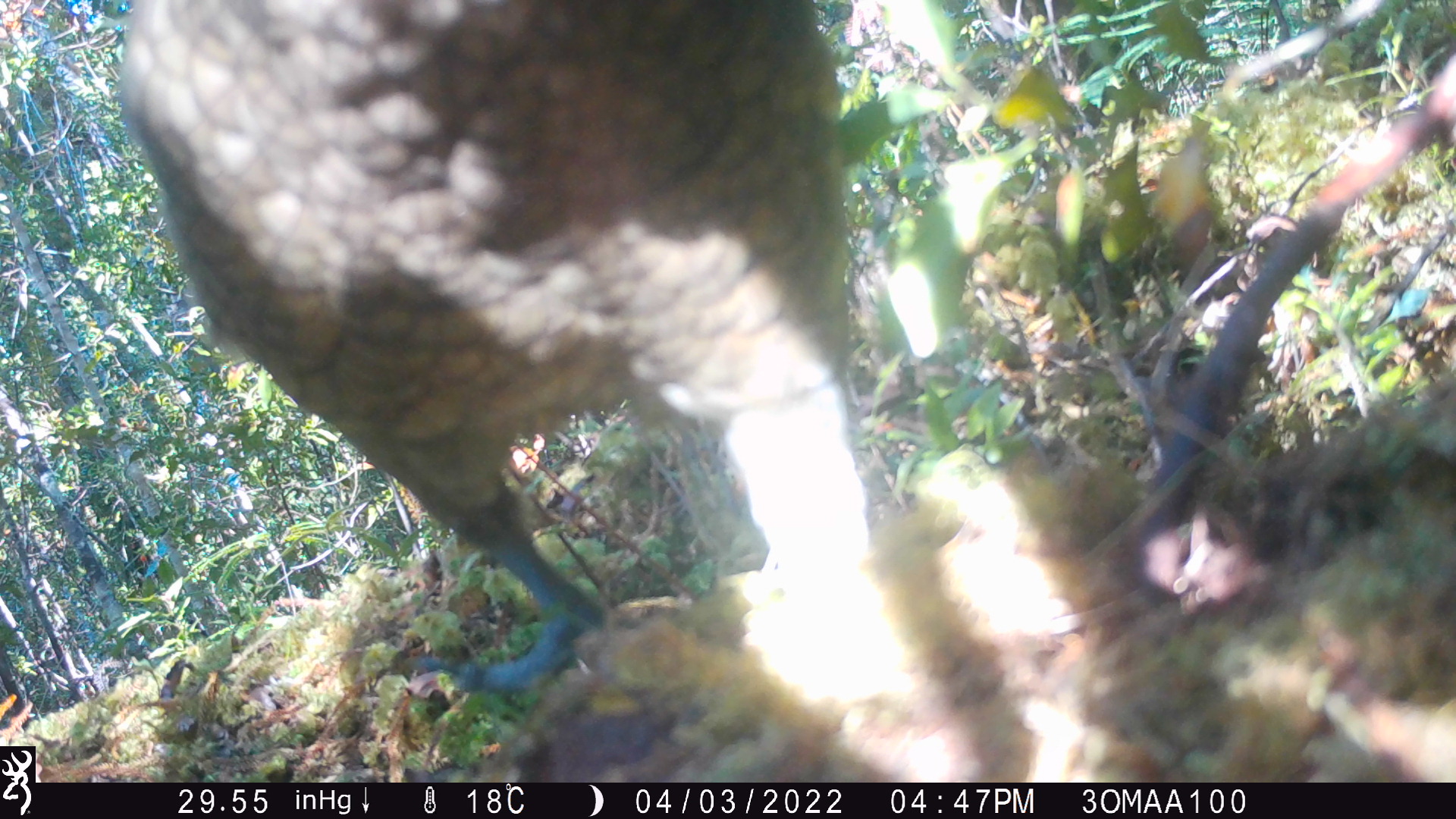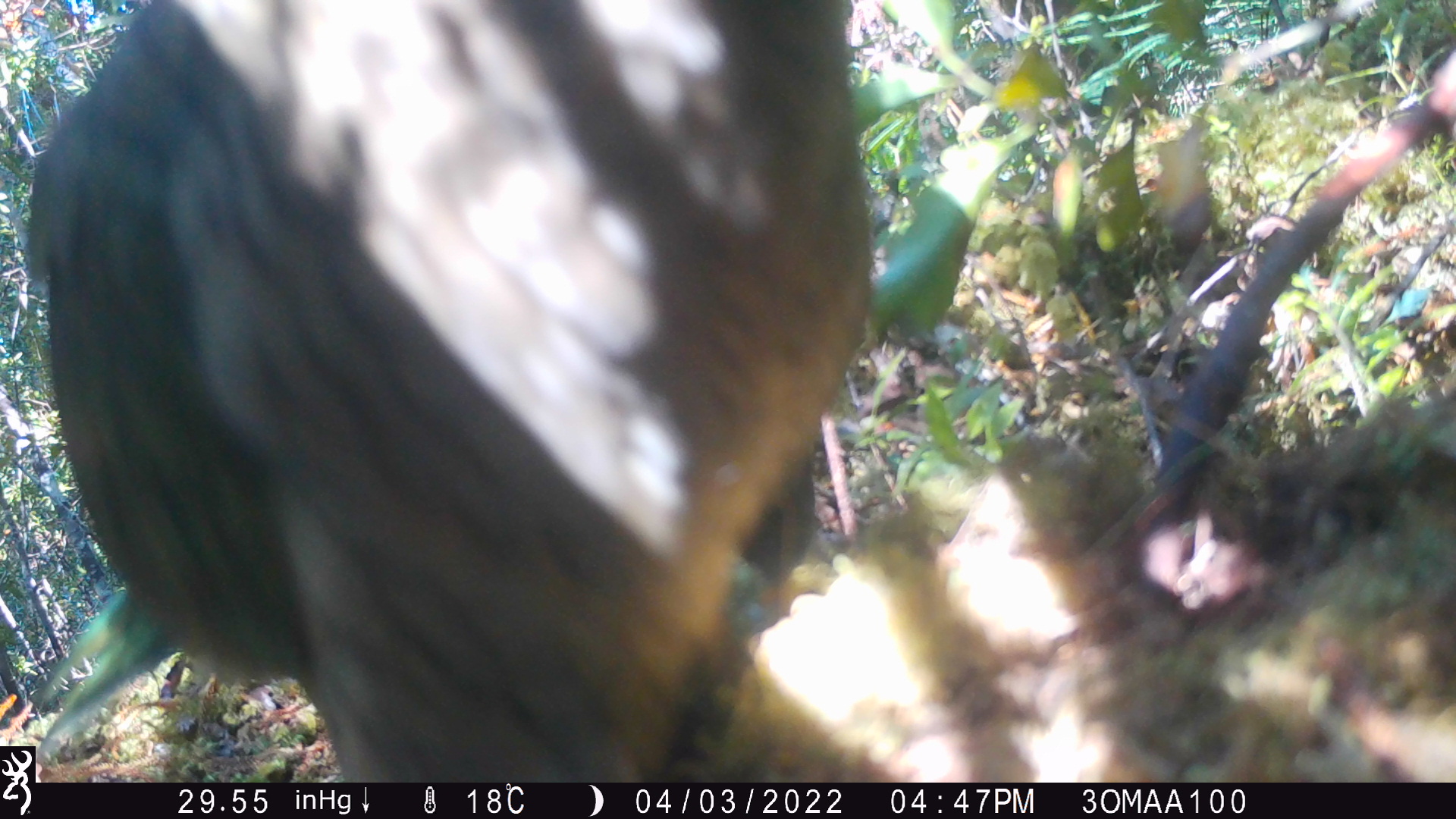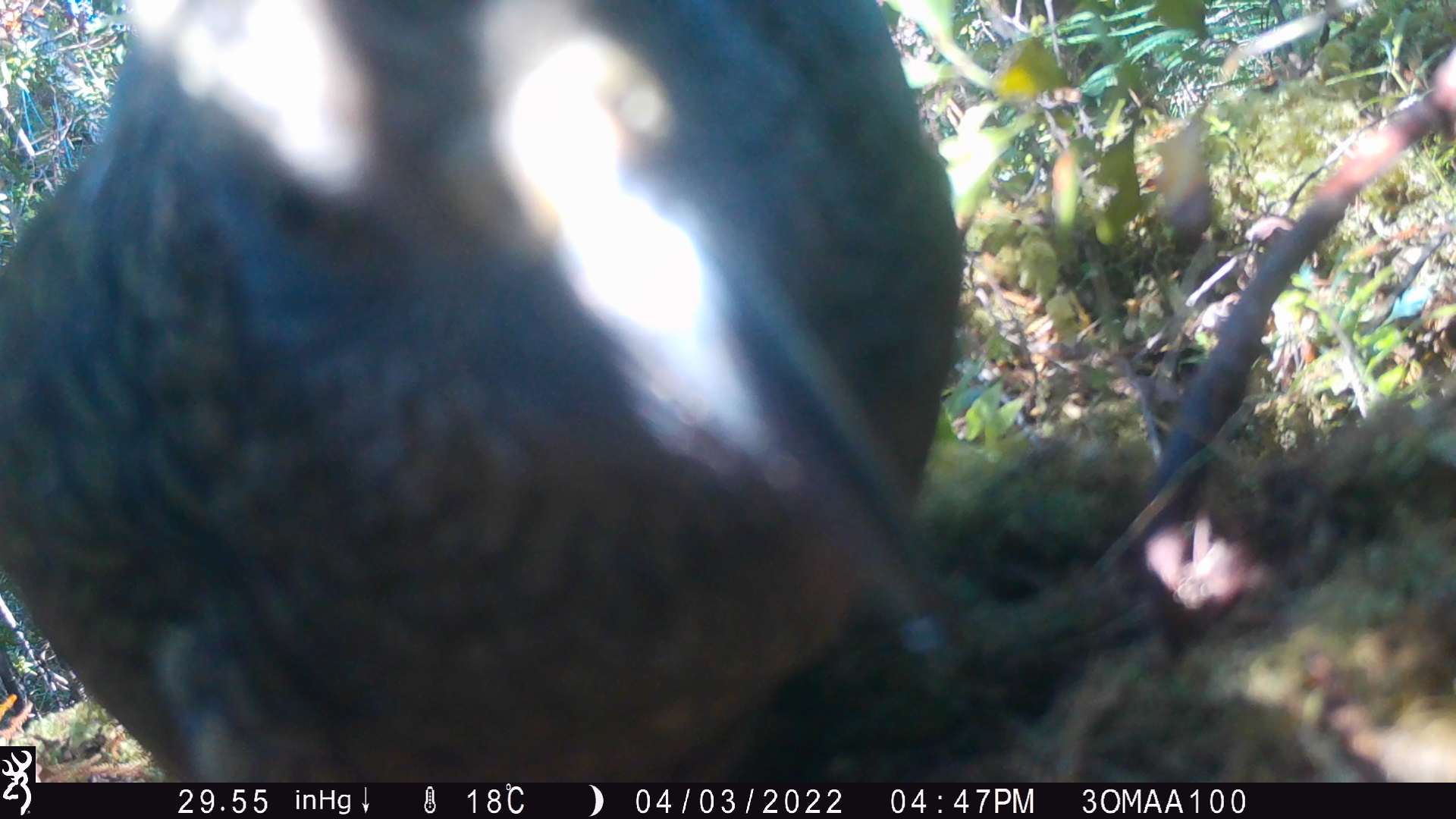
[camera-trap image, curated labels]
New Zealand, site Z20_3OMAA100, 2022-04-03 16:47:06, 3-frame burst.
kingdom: Animalia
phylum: Chordata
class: Aves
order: Psittaciformes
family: Strigopidae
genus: Nestor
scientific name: Nestor notabilis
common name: kea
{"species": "kea (Nestor notabilis)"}